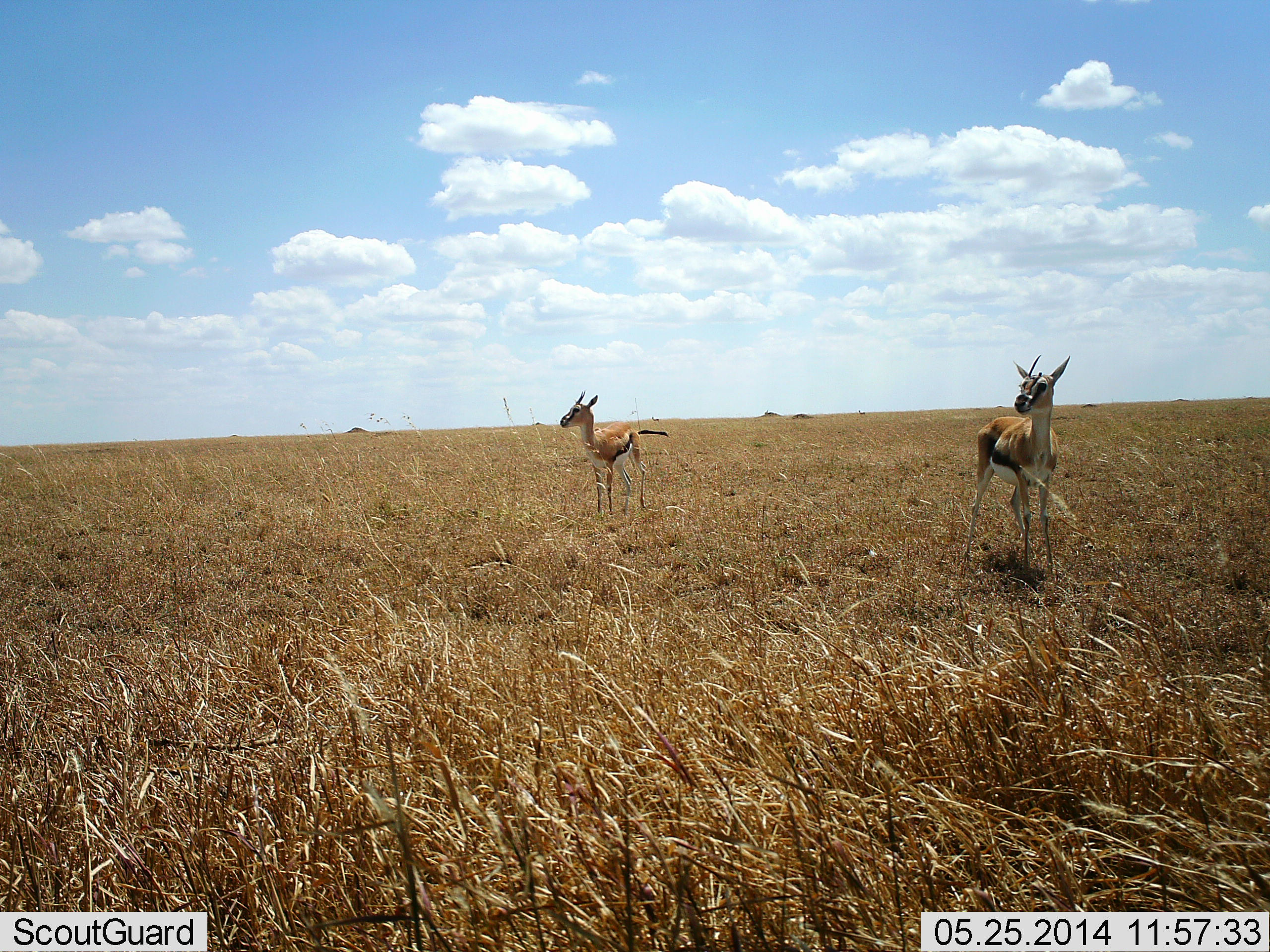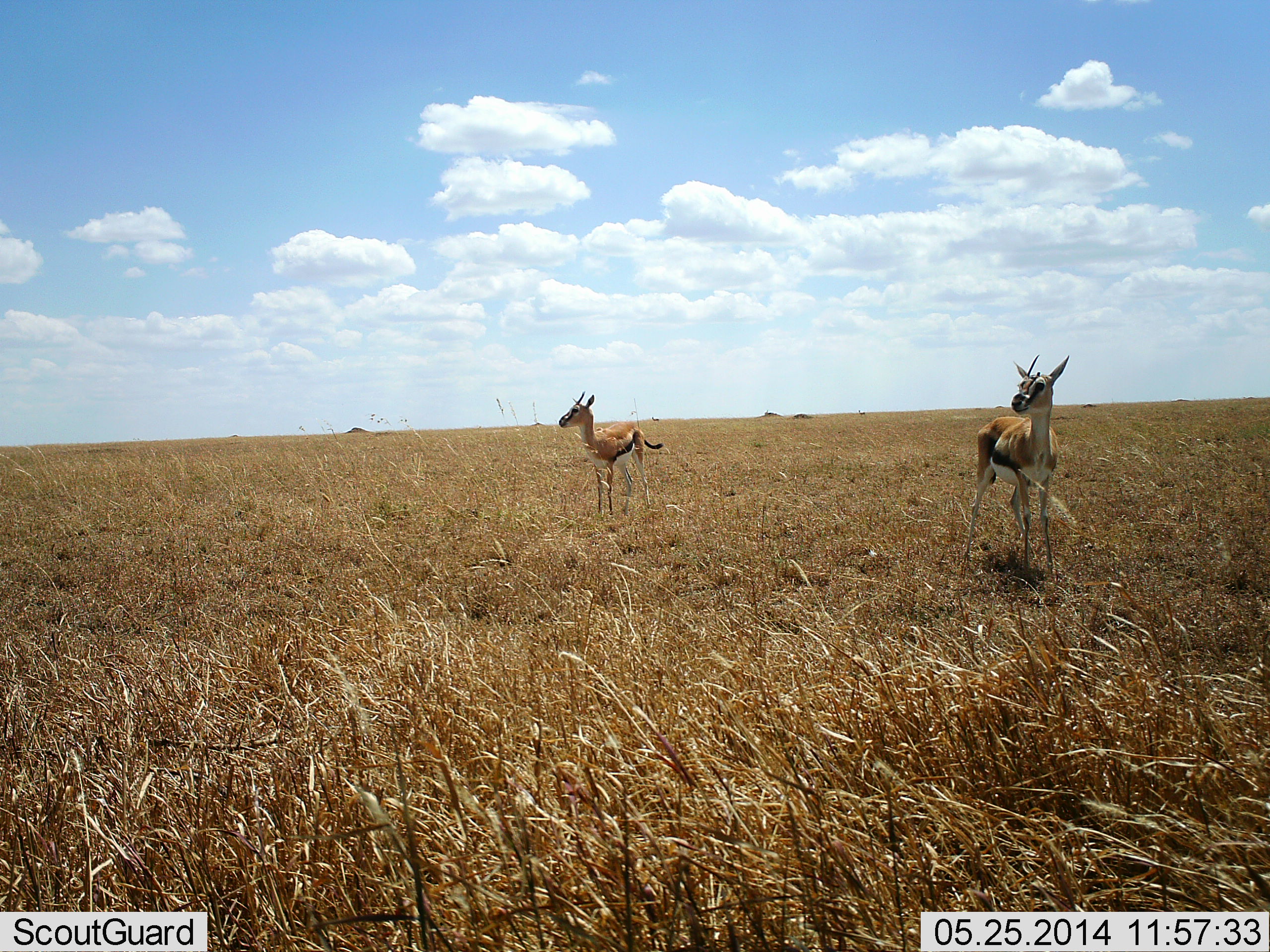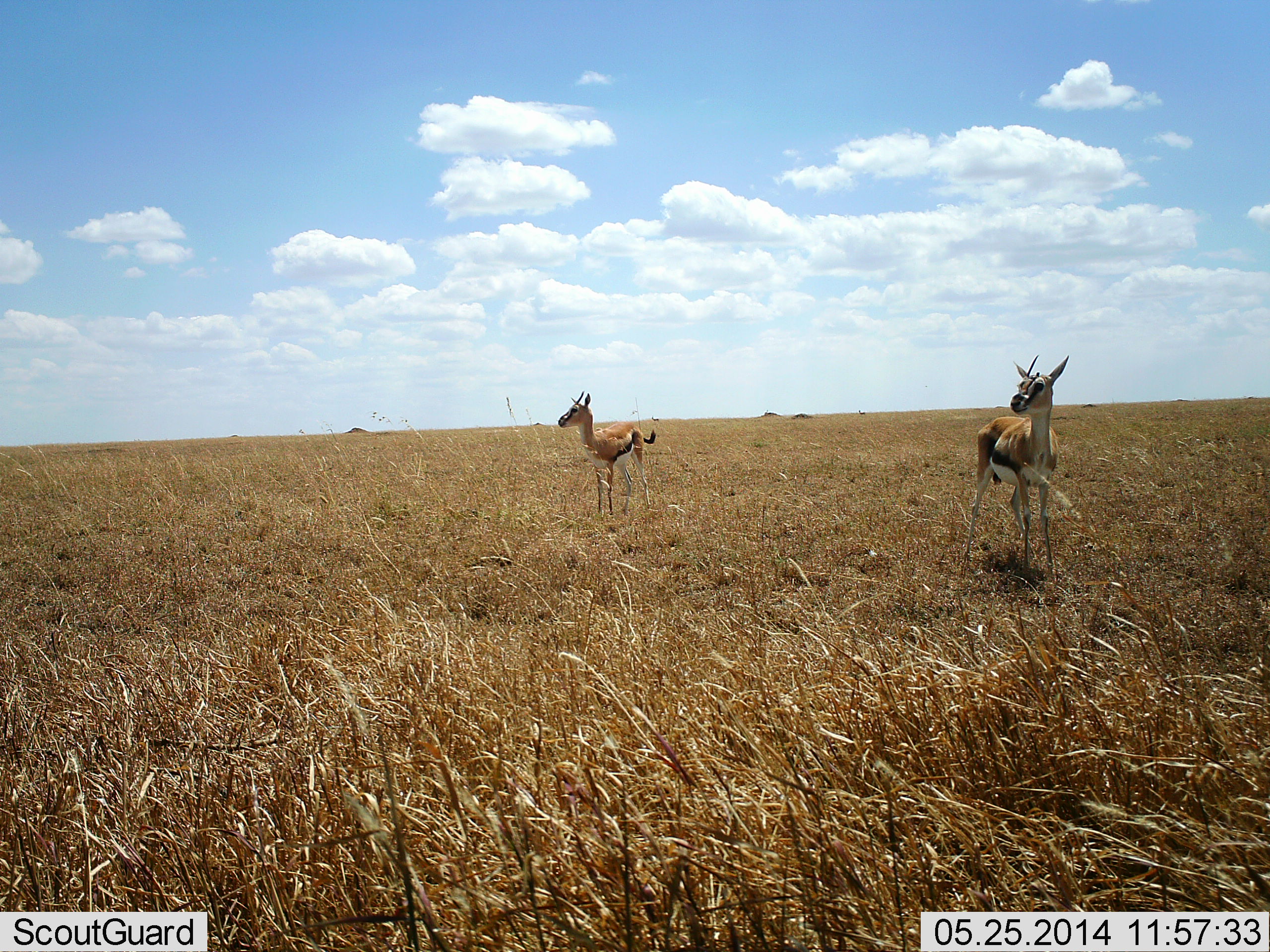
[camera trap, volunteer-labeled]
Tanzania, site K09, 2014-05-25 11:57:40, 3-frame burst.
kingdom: Animalia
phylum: Chordata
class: Mammalia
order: Artiodactyla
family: Bovidae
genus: Eudorcas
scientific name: Eudorcas thomsonii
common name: thomson's gazelle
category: gazellethomsons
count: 2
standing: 100%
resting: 0%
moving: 0%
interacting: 0%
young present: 10%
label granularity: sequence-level